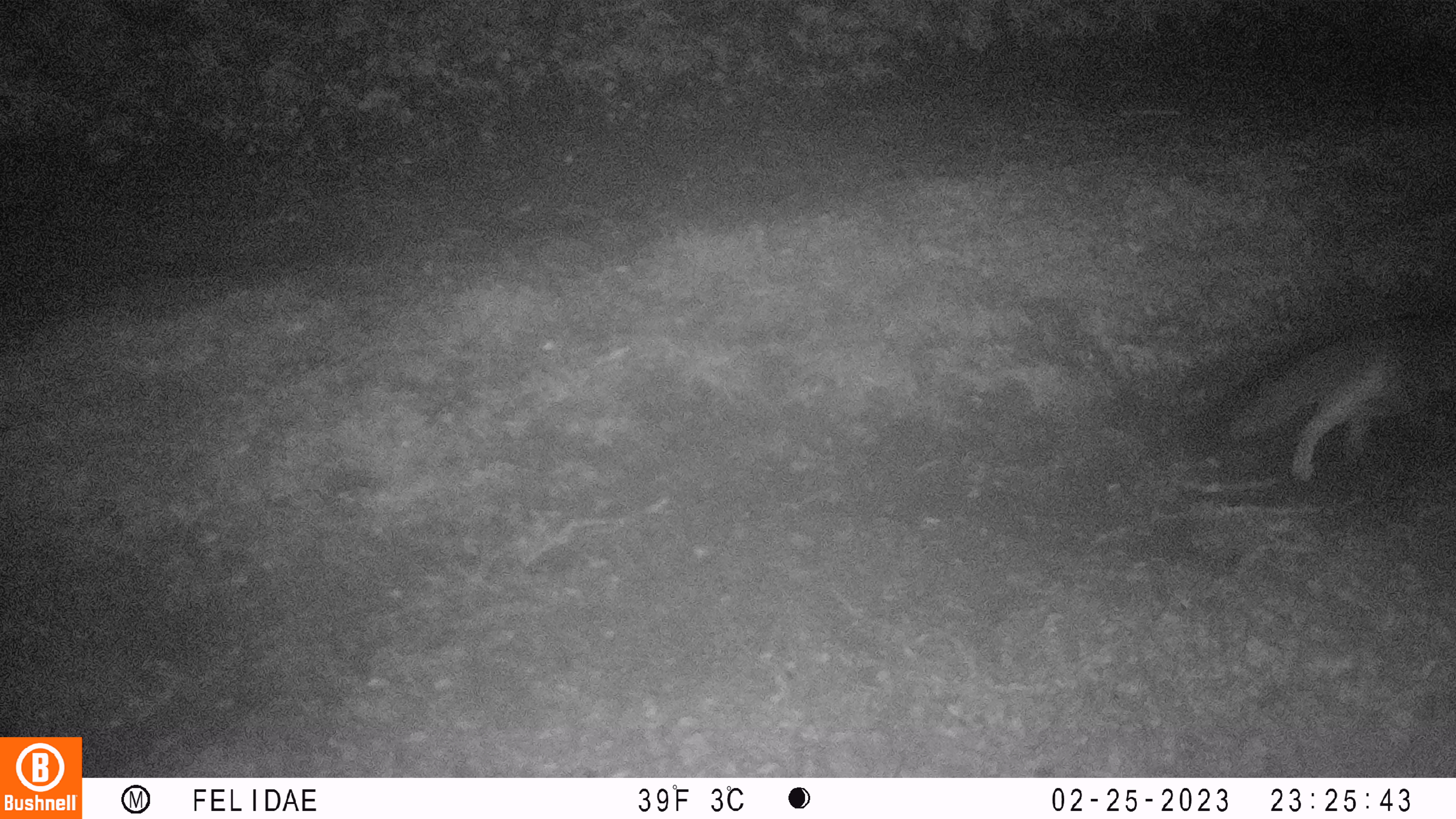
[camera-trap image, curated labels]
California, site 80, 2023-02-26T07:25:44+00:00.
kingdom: Animalia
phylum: Chordata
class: Mammalia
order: Carnivora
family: Canidae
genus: Urocyon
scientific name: Urocyon cinereoargenteus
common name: gray fox